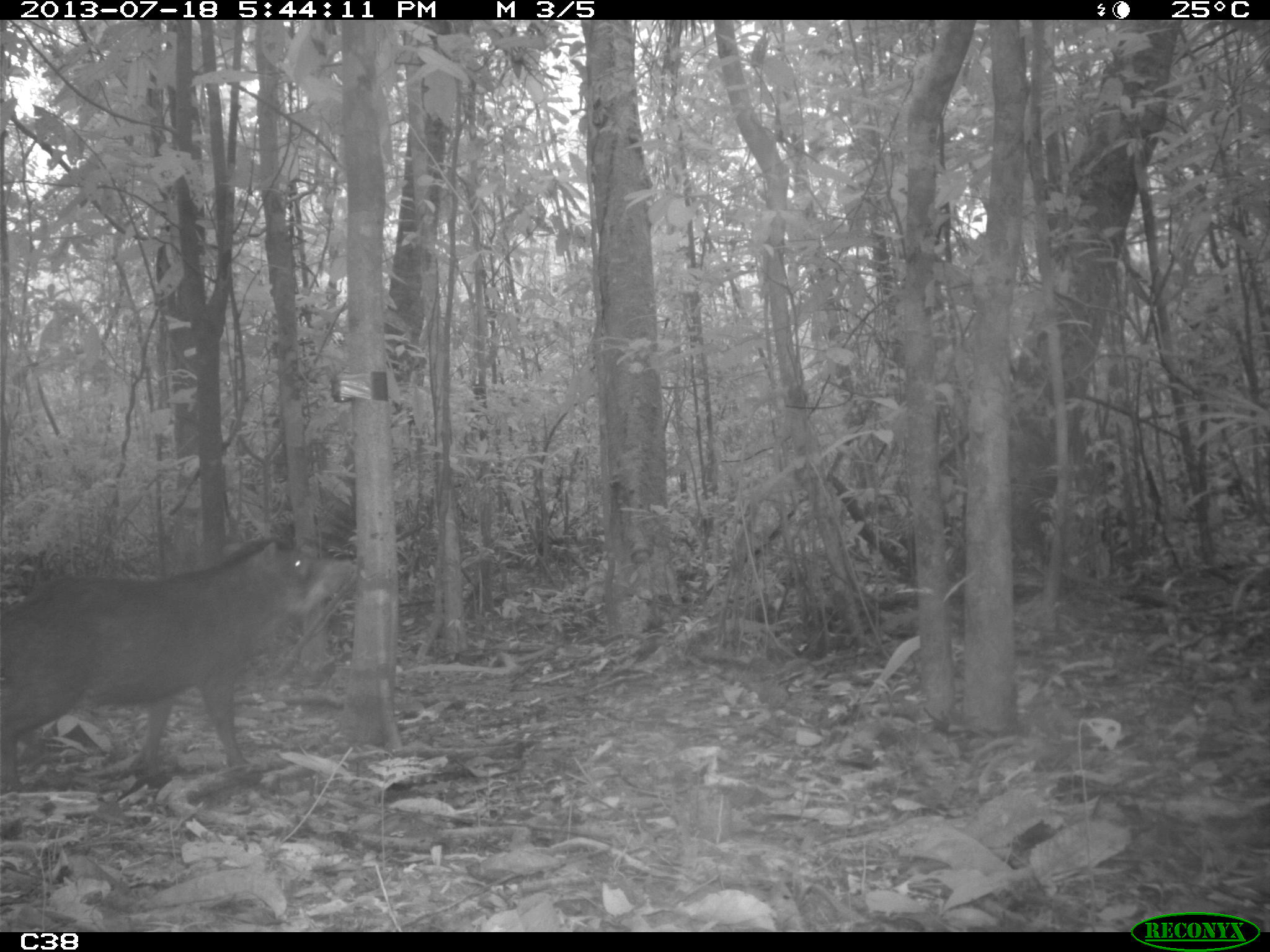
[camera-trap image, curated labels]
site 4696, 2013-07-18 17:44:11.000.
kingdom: Animalia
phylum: Chordata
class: Mammalia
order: Artiodactyla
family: Tayassuidae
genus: Tayassu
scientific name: Tayassu pecari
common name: white-lipped peccary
Tayassu pecari (white-lipped peccary), count 3, age adult, sex male.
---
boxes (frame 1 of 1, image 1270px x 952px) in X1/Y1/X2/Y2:
tayassu pecari: 0/534/364/772